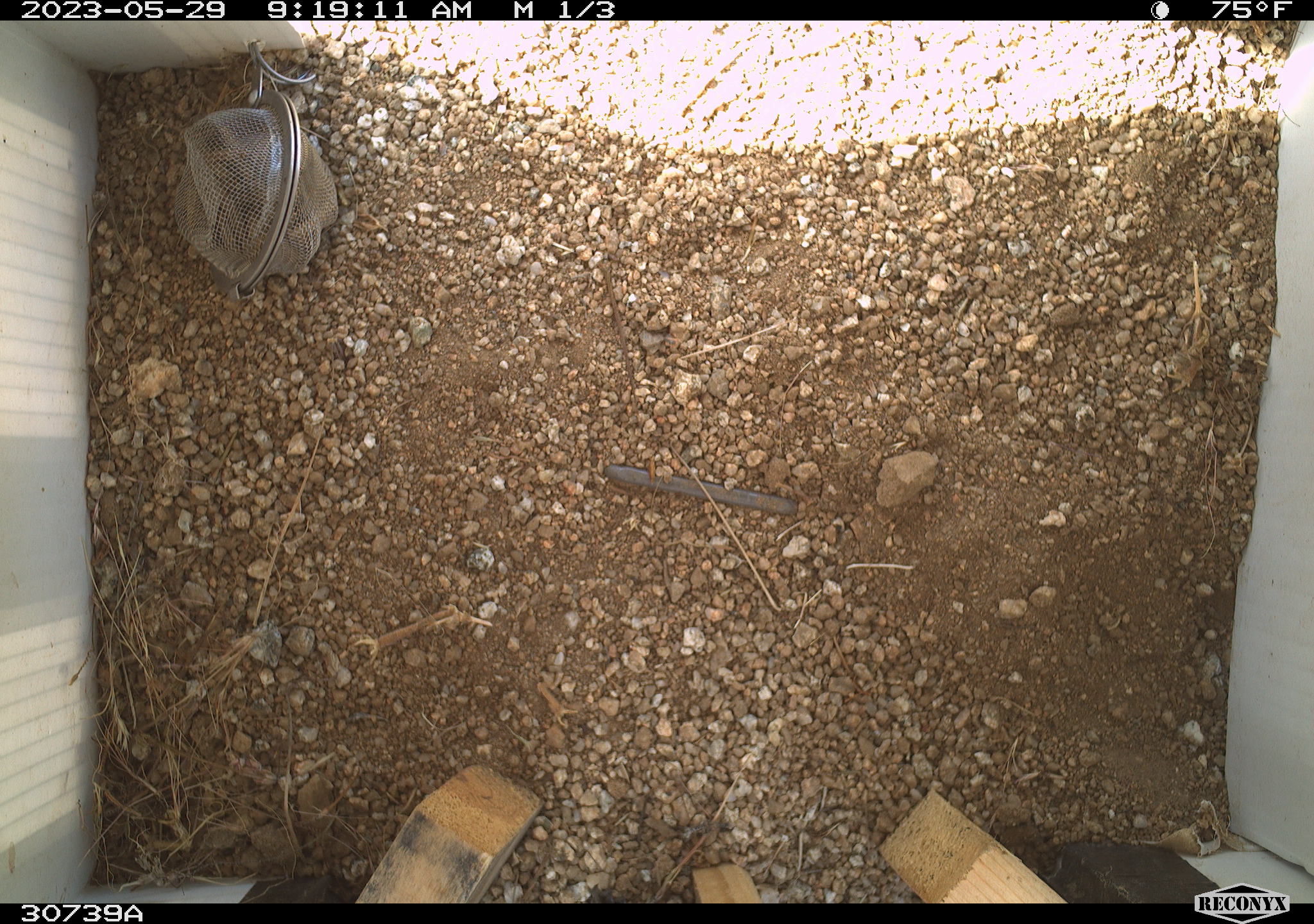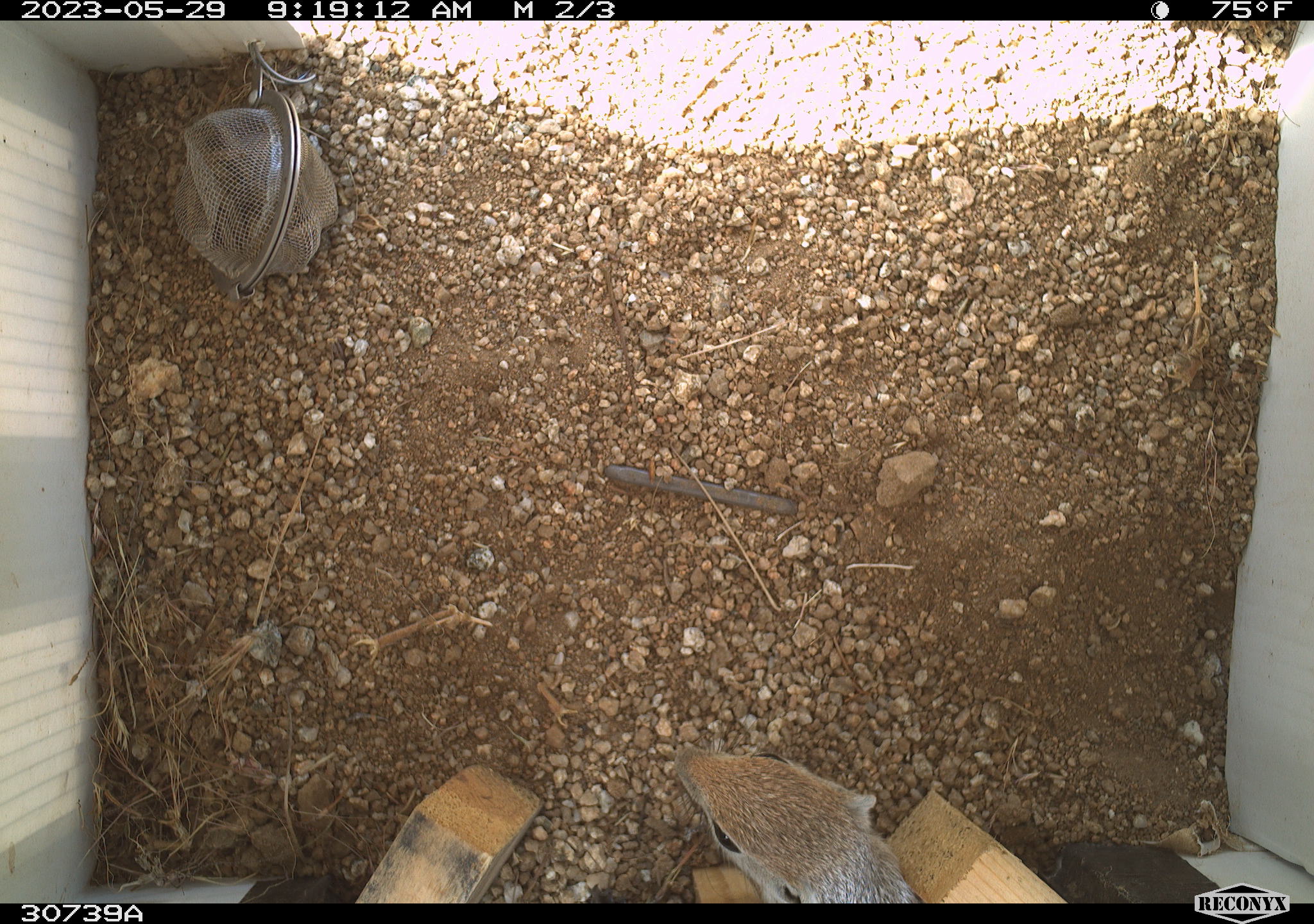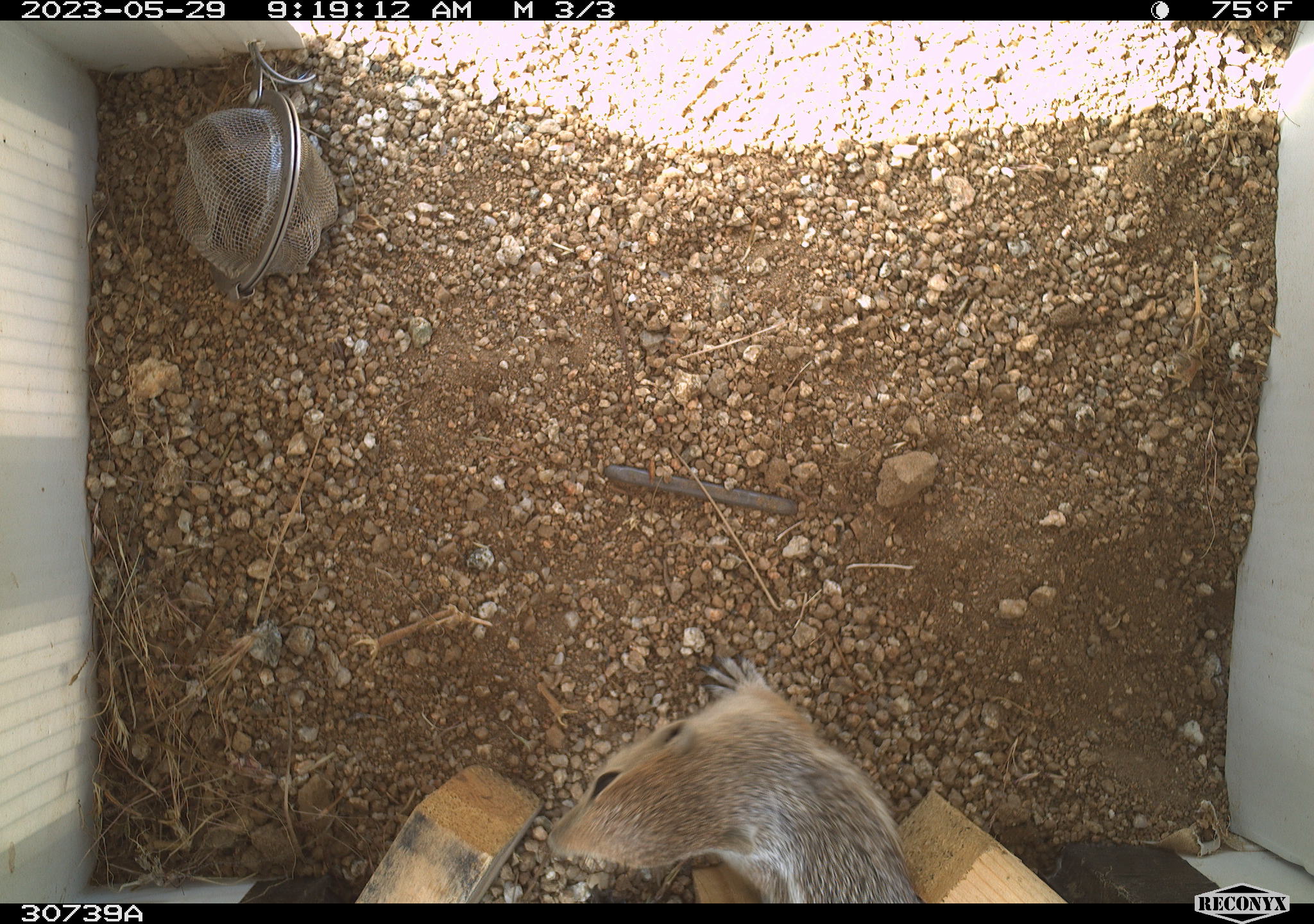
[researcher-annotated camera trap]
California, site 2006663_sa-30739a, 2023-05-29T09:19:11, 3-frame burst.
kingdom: Animalia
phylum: Chordata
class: Mammalia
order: Rodentia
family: Sciuridae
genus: Ammospermophilus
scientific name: Ammospermophilus leucurus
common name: white-tailed antelope squirrel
White-tailed antelope squirrel (Ammospermophilus leucurus).